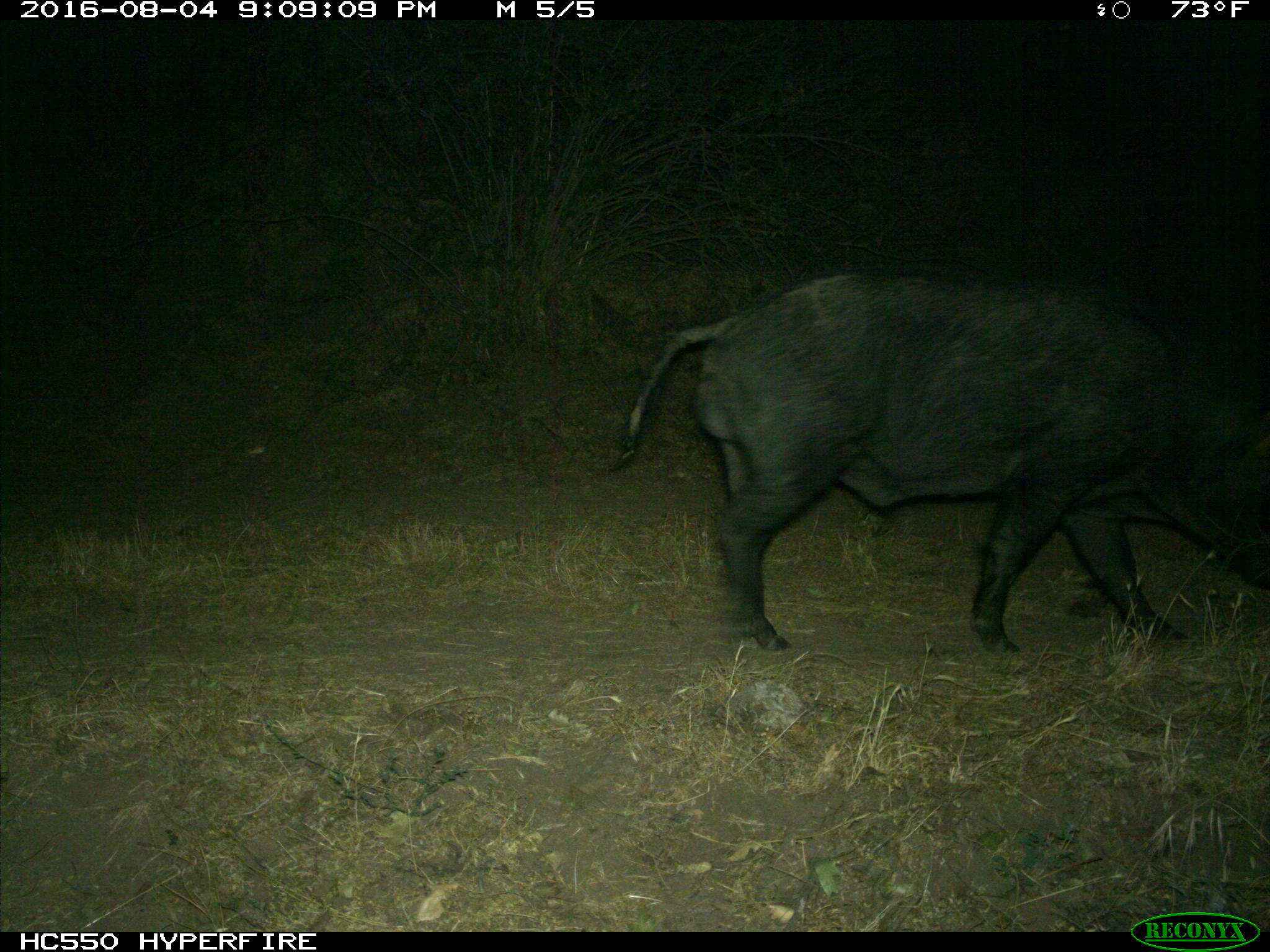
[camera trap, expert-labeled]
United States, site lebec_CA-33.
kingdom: Animalia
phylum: Chordata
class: Mammalia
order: Artiodactyla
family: Suidae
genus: Sus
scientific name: Sus scrofa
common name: wild boar